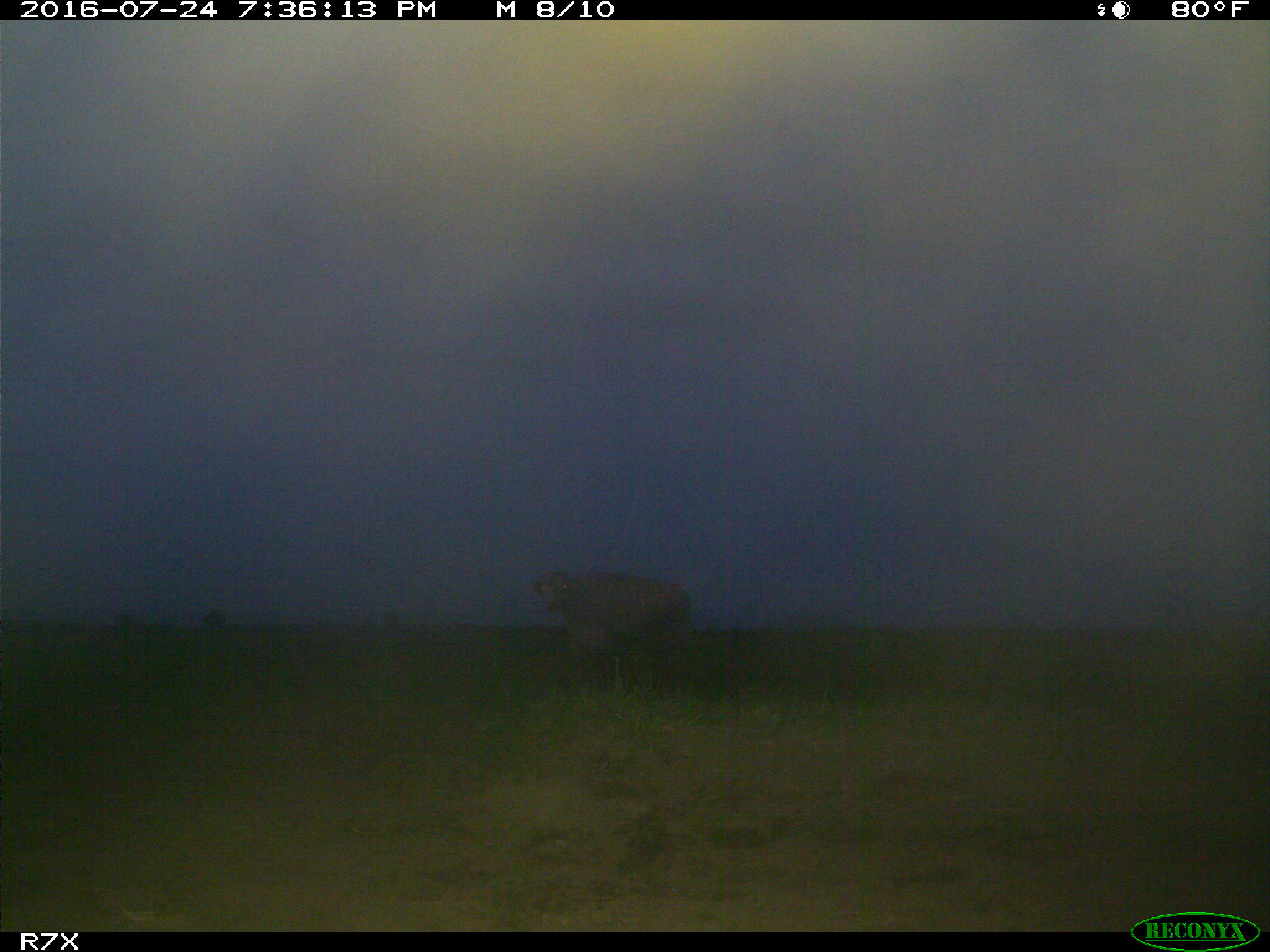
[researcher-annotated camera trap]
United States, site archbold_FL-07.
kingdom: Animalia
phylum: Chordata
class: Mammalia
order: Artiodactyla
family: Bovidae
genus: Bos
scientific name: Bos taurus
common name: domestic cow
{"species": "Bos taurus (domestic cow)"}